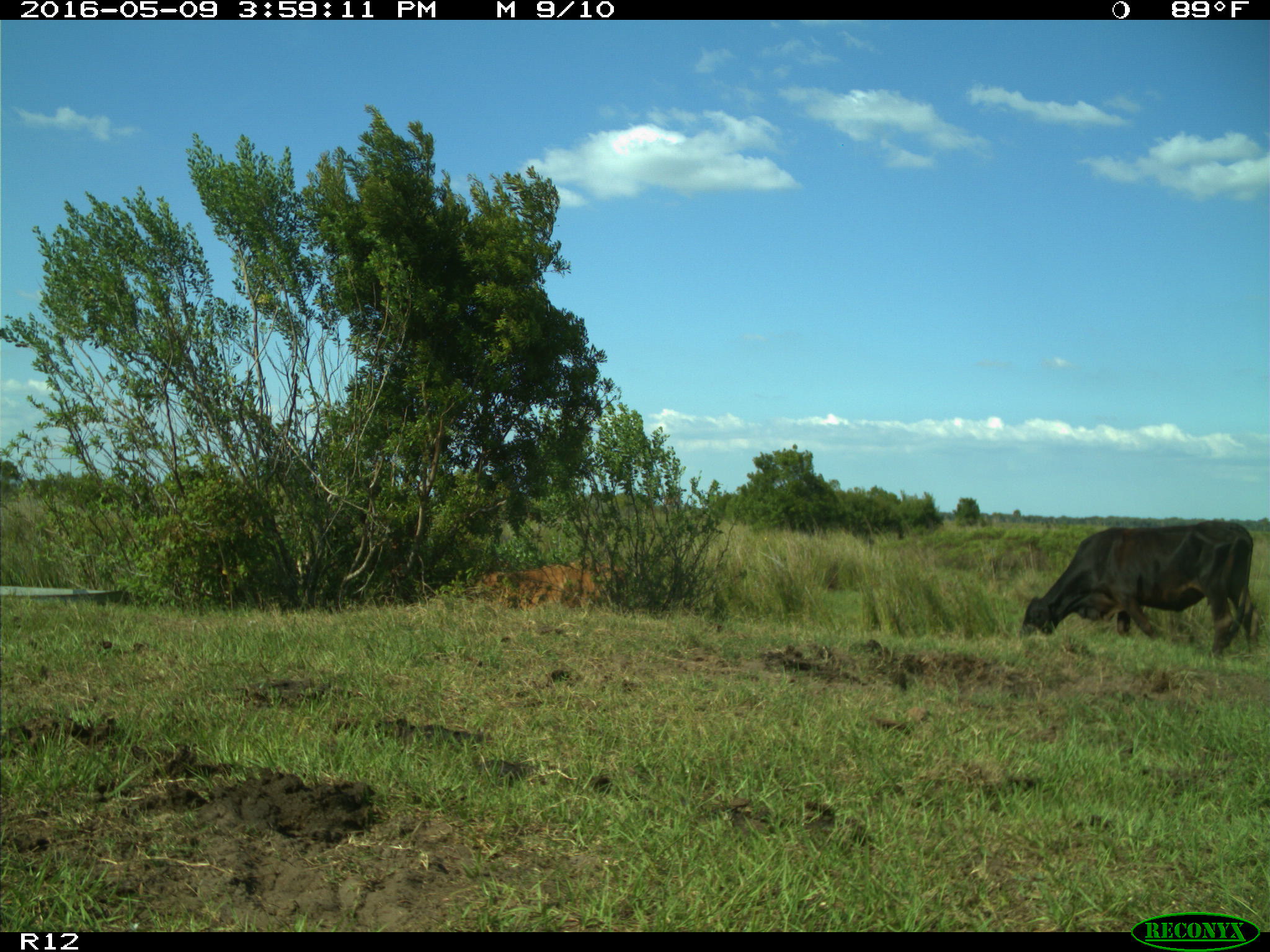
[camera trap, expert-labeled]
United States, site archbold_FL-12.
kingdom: Animalia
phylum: Chordata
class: Mammalia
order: Artiodactyla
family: Bovidae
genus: Bos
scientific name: Bos taurus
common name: domestic cow